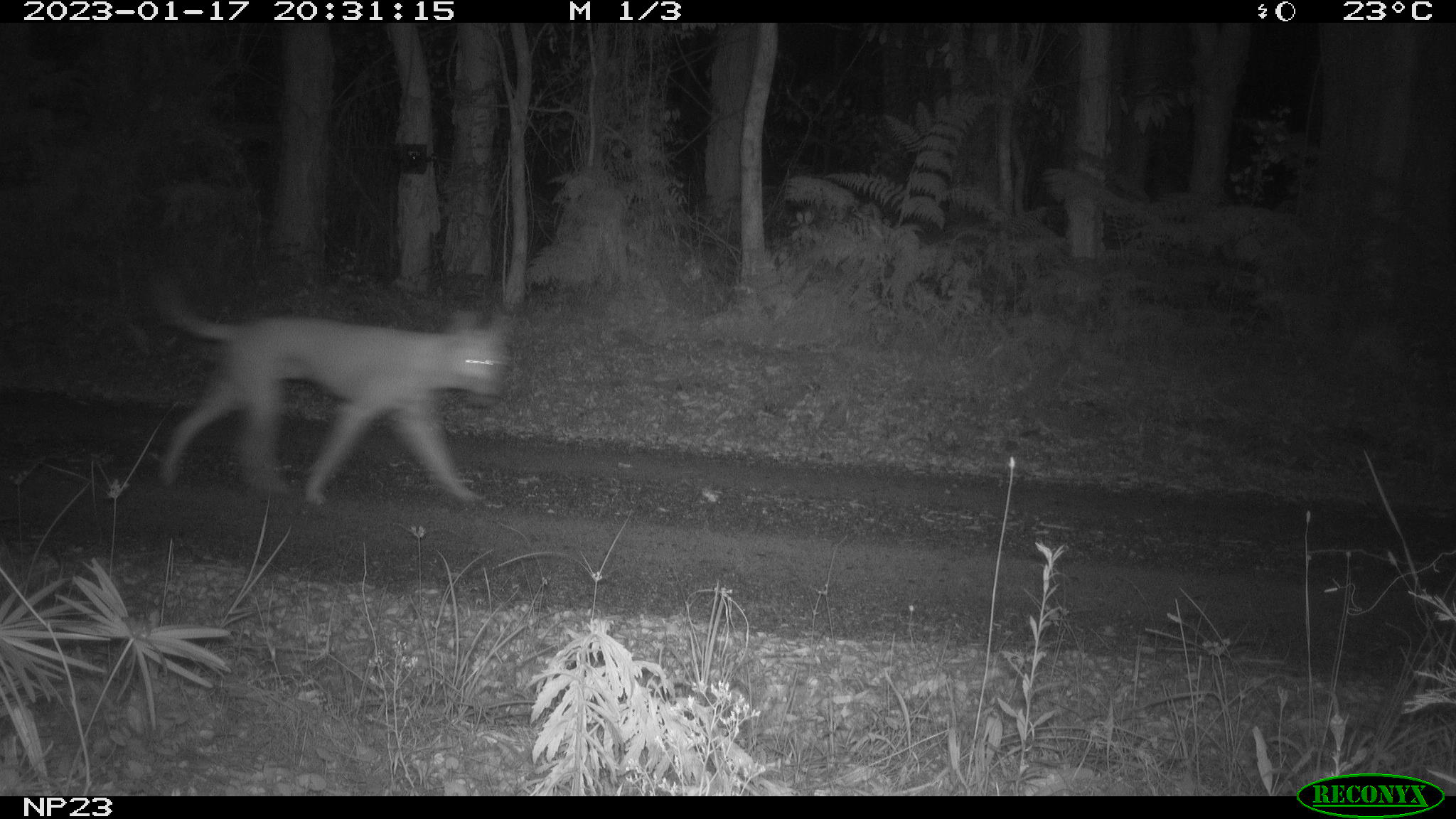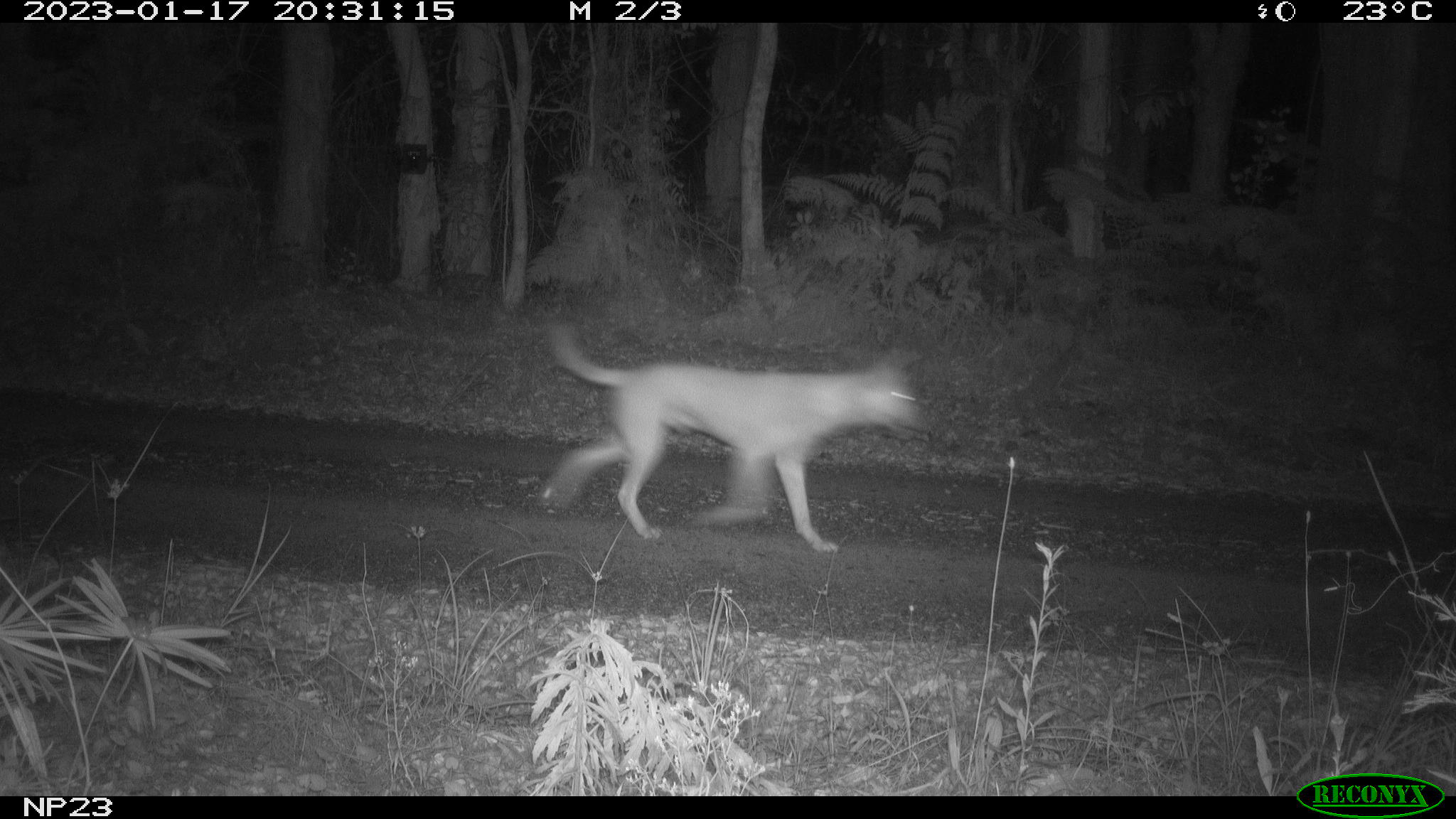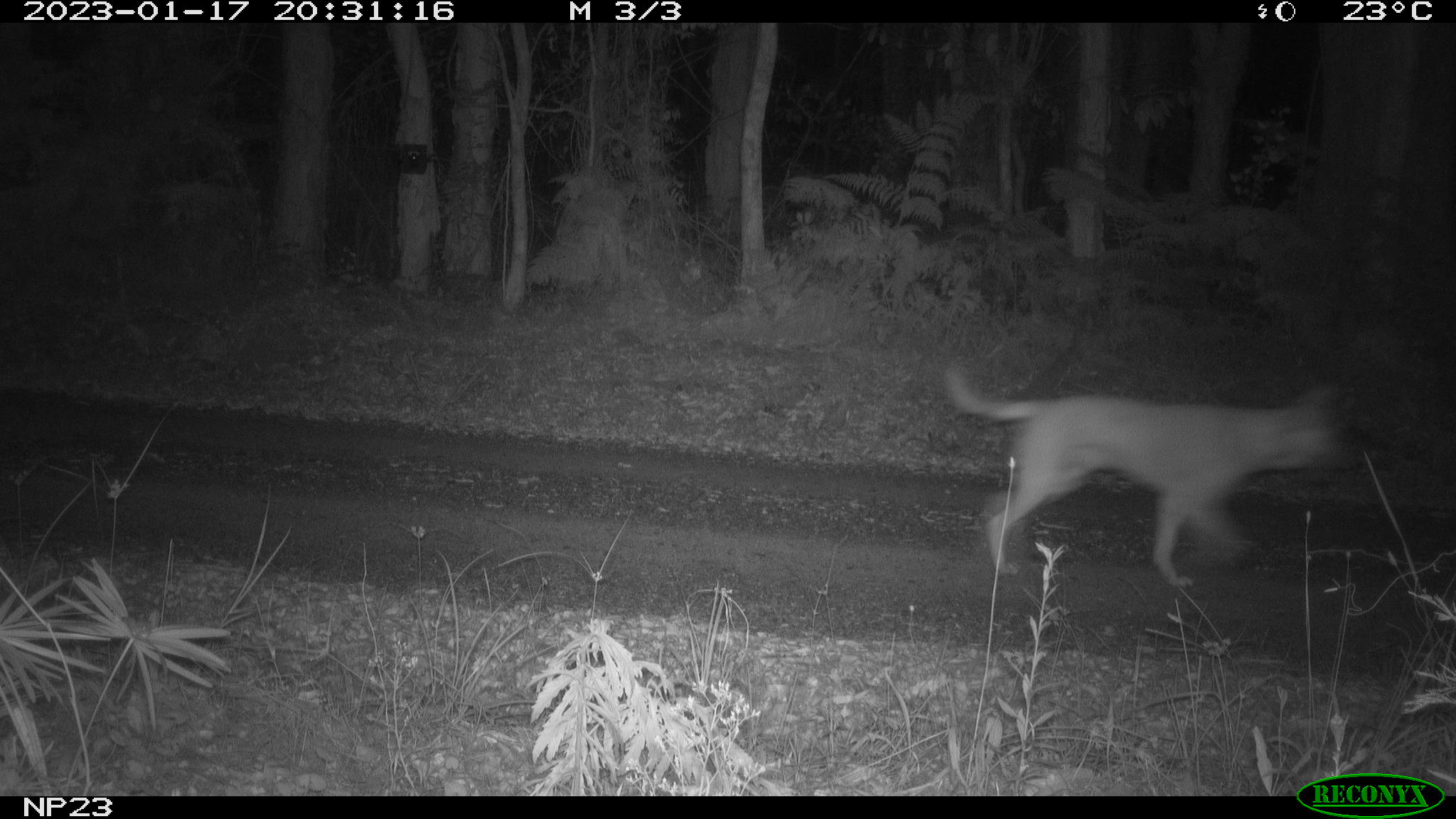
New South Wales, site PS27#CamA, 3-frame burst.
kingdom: Animalia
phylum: Chordata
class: Mammalia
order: Carnivora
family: Canidae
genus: Canis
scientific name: Canis familiaris dingo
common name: dingo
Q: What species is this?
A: Dingo (Canis familiaris dingo).